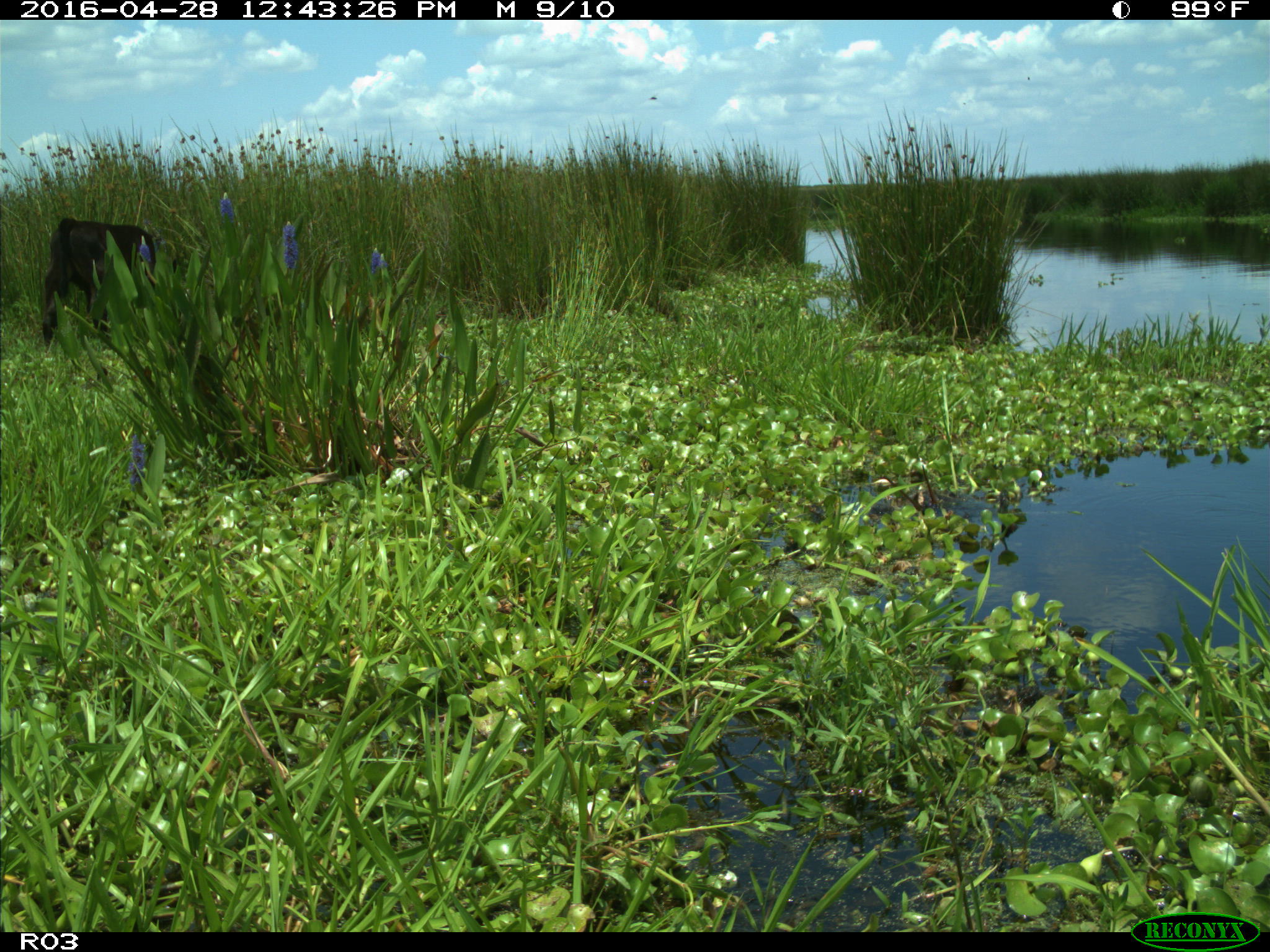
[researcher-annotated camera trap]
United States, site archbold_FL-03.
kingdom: Animalia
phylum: Chordata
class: Mammalia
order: Artiodactyla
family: Bovidae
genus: Bos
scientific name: Bos taurus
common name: domestic cow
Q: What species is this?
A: Bos taurus (domestic cow).